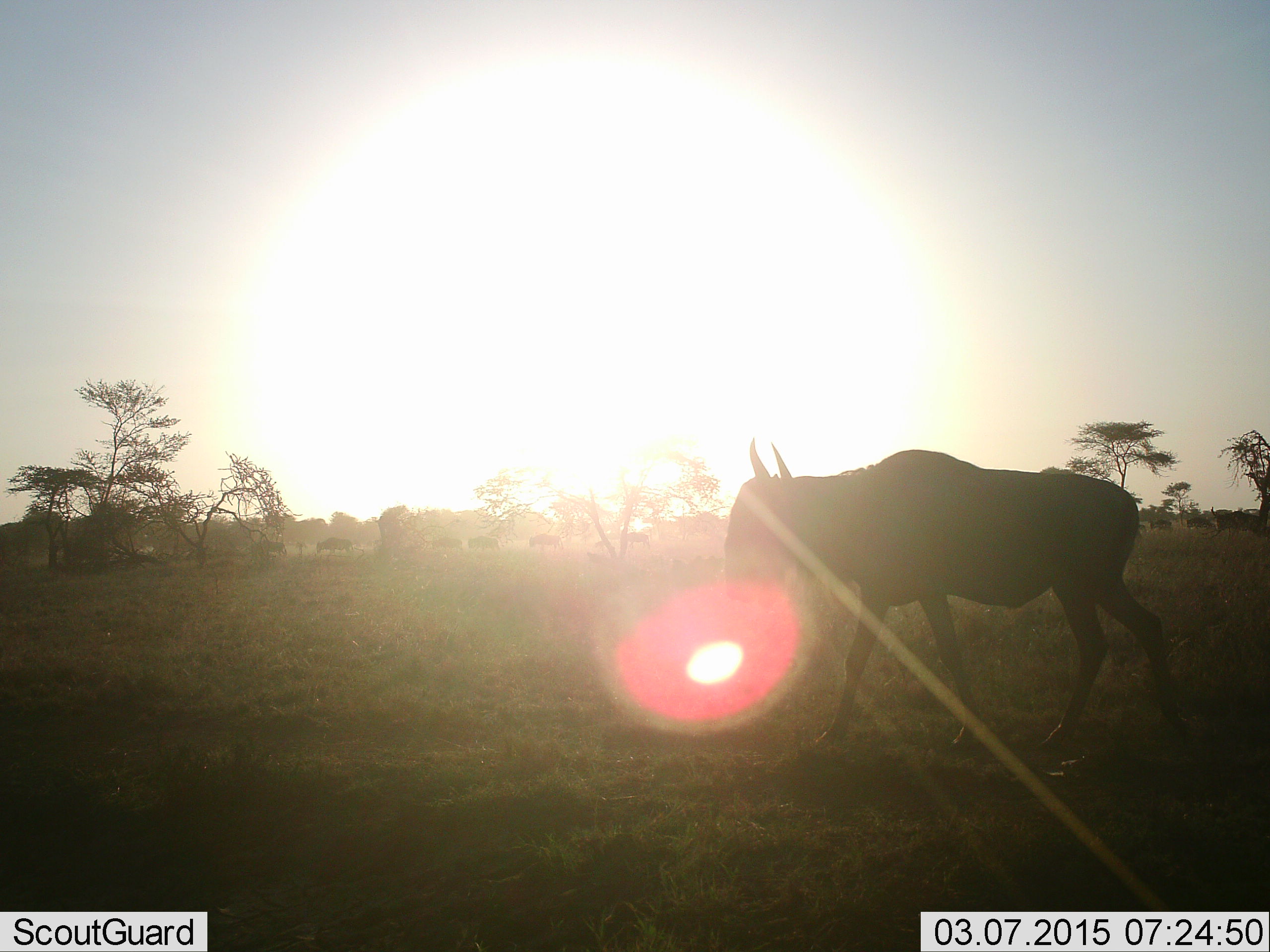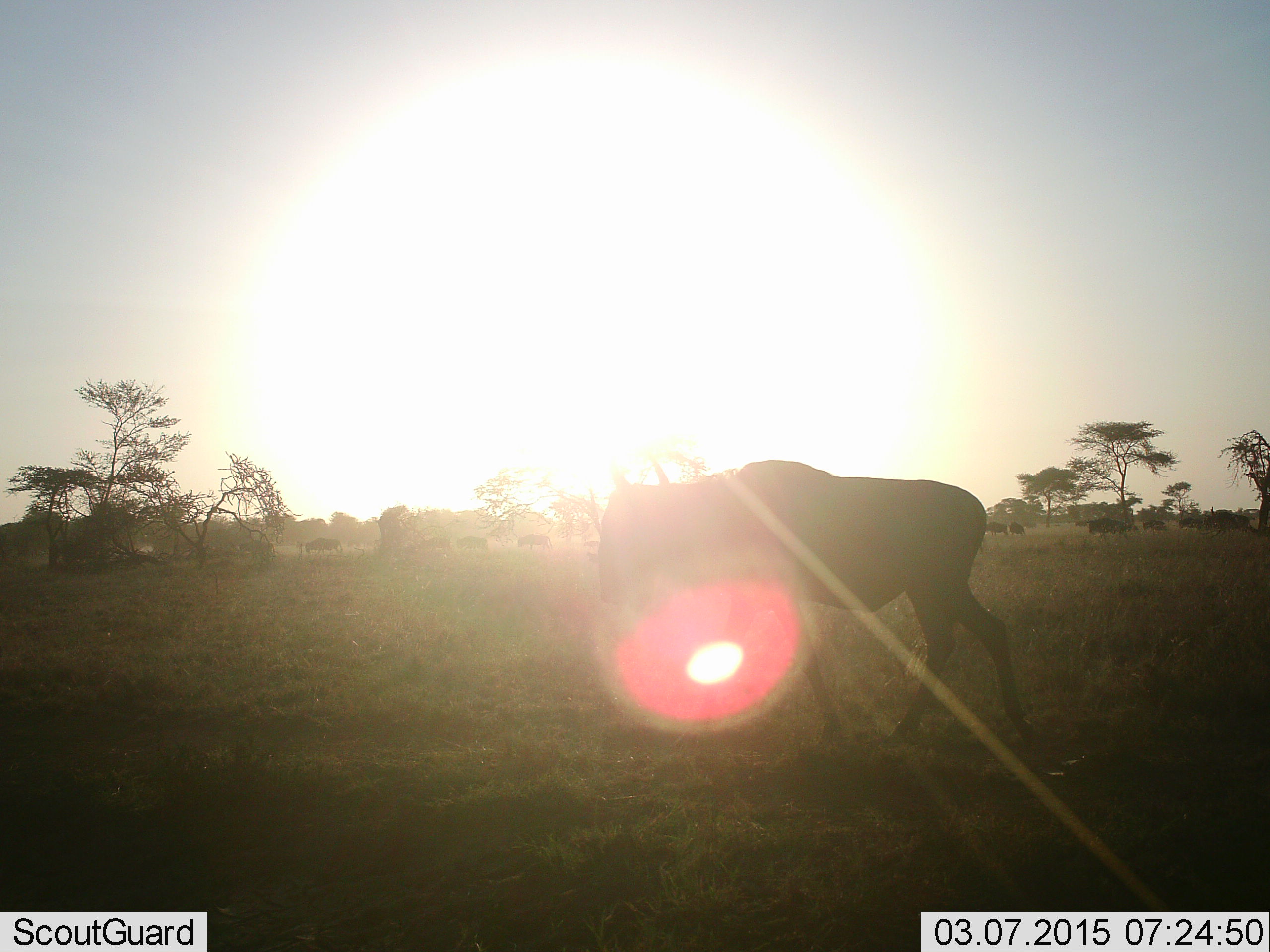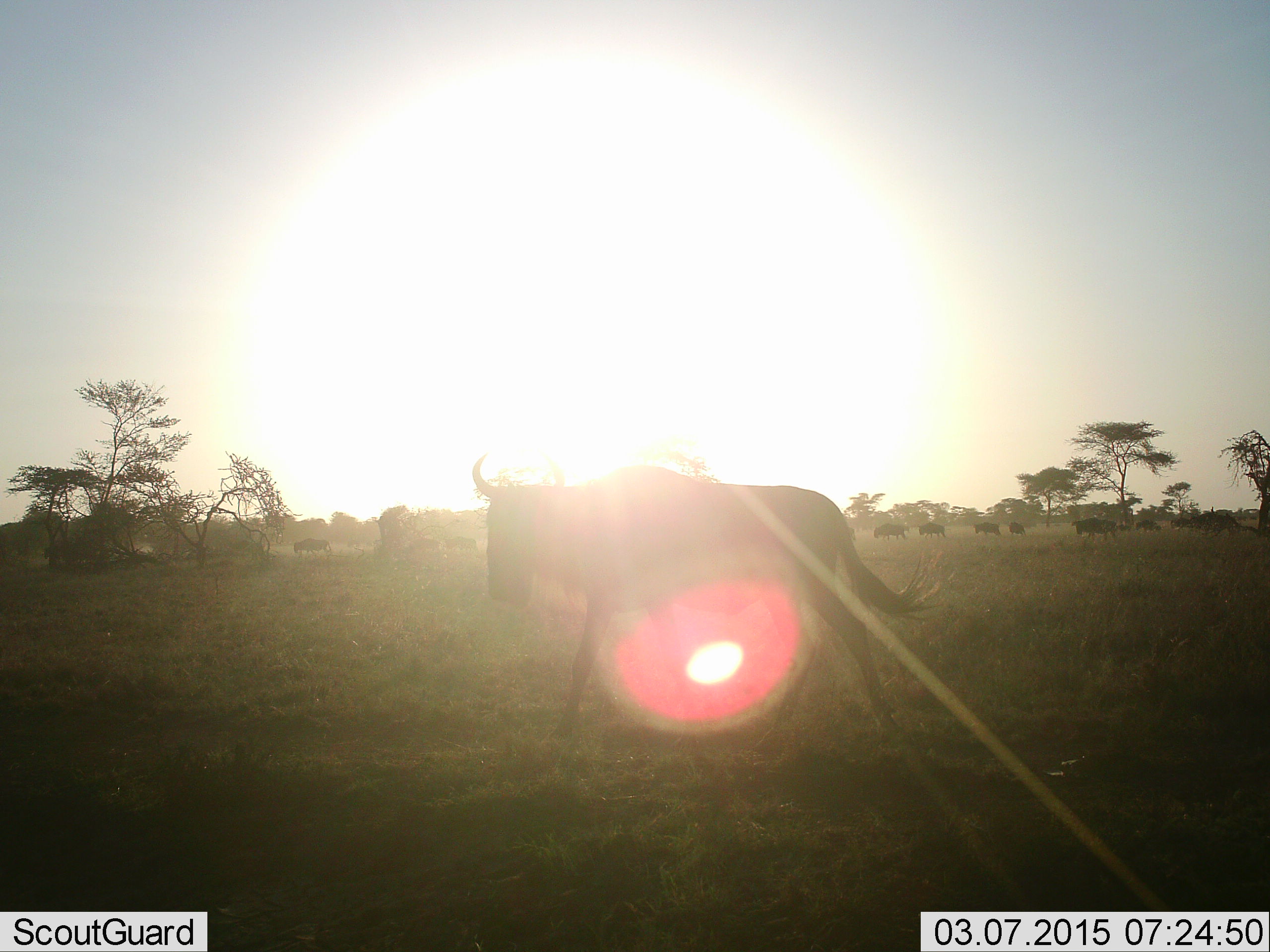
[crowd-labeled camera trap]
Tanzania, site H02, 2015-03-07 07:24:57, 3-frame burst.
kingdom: Animalia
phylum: Chordata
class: Mammalia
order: Artiodactyla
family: Bovidae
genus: Connochaetes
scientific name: Connochaetes taurinus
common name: blue wildebeest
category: wildebeest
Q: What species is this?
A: Wildebeest (blue wildebeest) (Connochaetes taurinus).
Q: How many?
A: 11-50.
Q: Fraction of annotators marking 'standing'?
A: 0%.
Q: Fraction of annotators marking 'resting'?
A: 0%.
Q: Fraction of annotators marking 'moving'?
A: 100%.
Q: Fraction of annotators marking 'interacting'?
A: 0%.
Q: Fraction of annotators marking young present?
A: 10%.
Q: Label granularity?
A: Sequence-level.